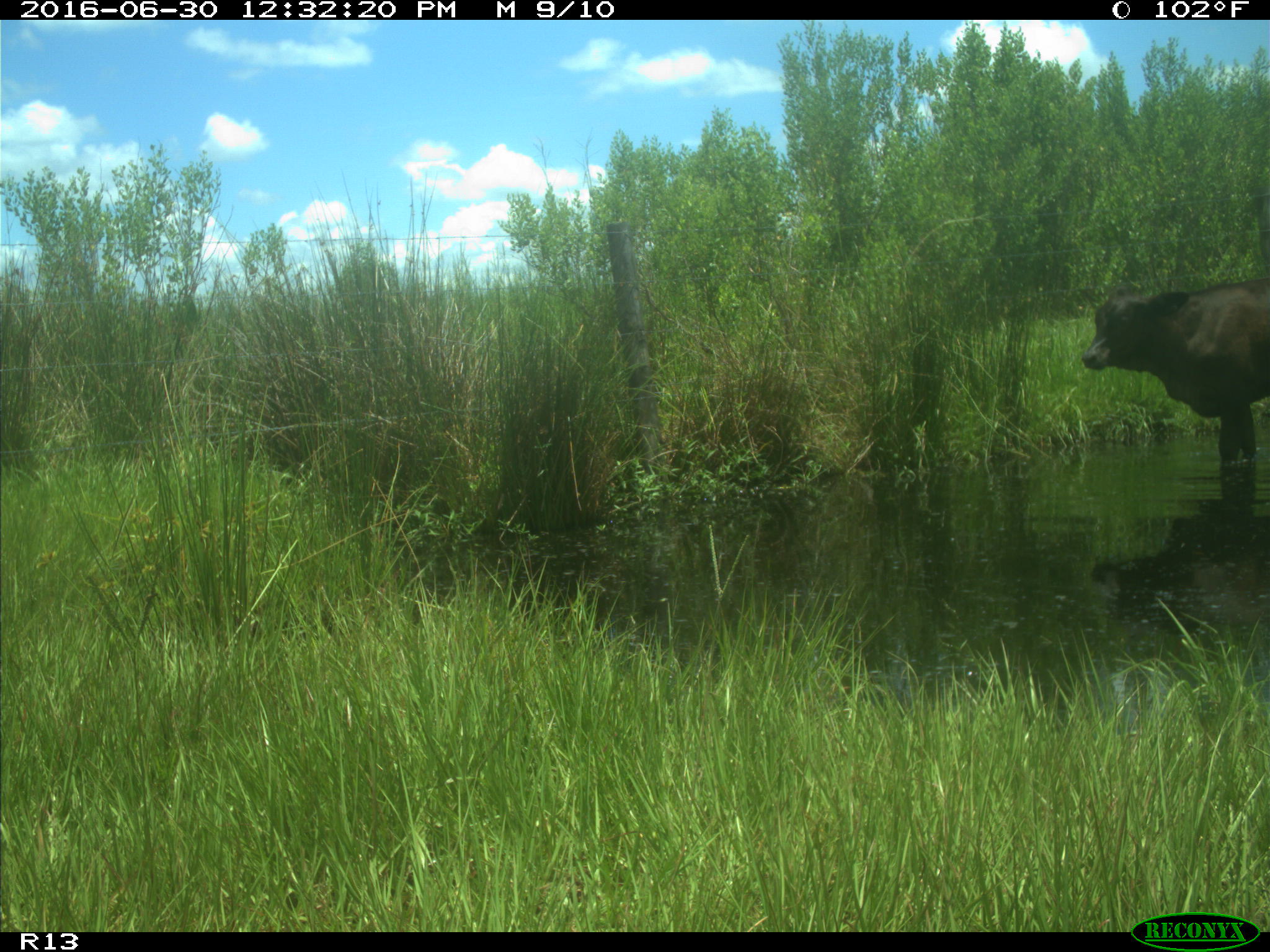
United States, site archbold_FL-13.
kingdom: Animalia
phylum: Chordata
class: Mammalia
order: Artiodactyla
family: Bovidae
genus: Bos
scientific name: Bos taurus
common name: domestic cow